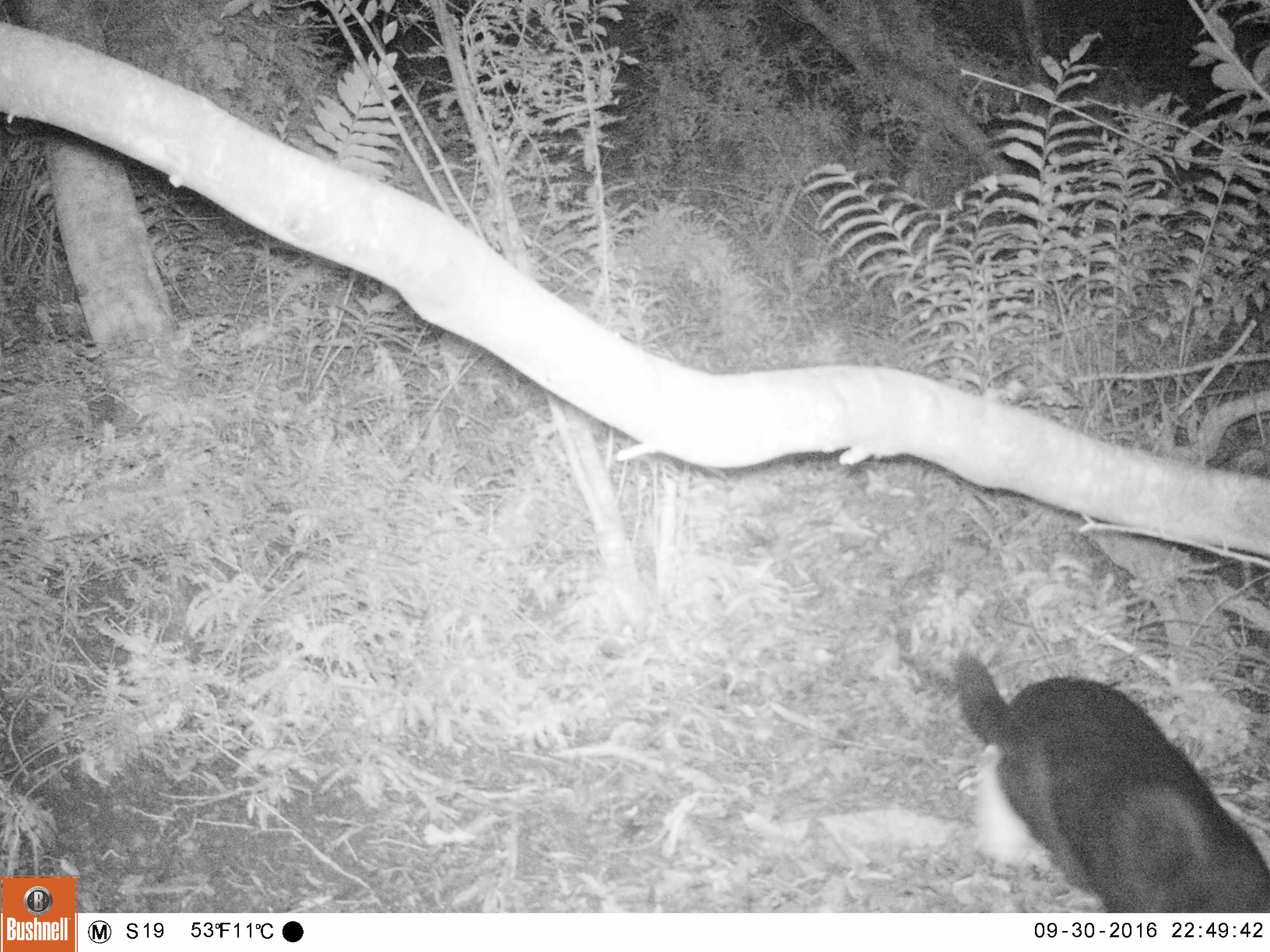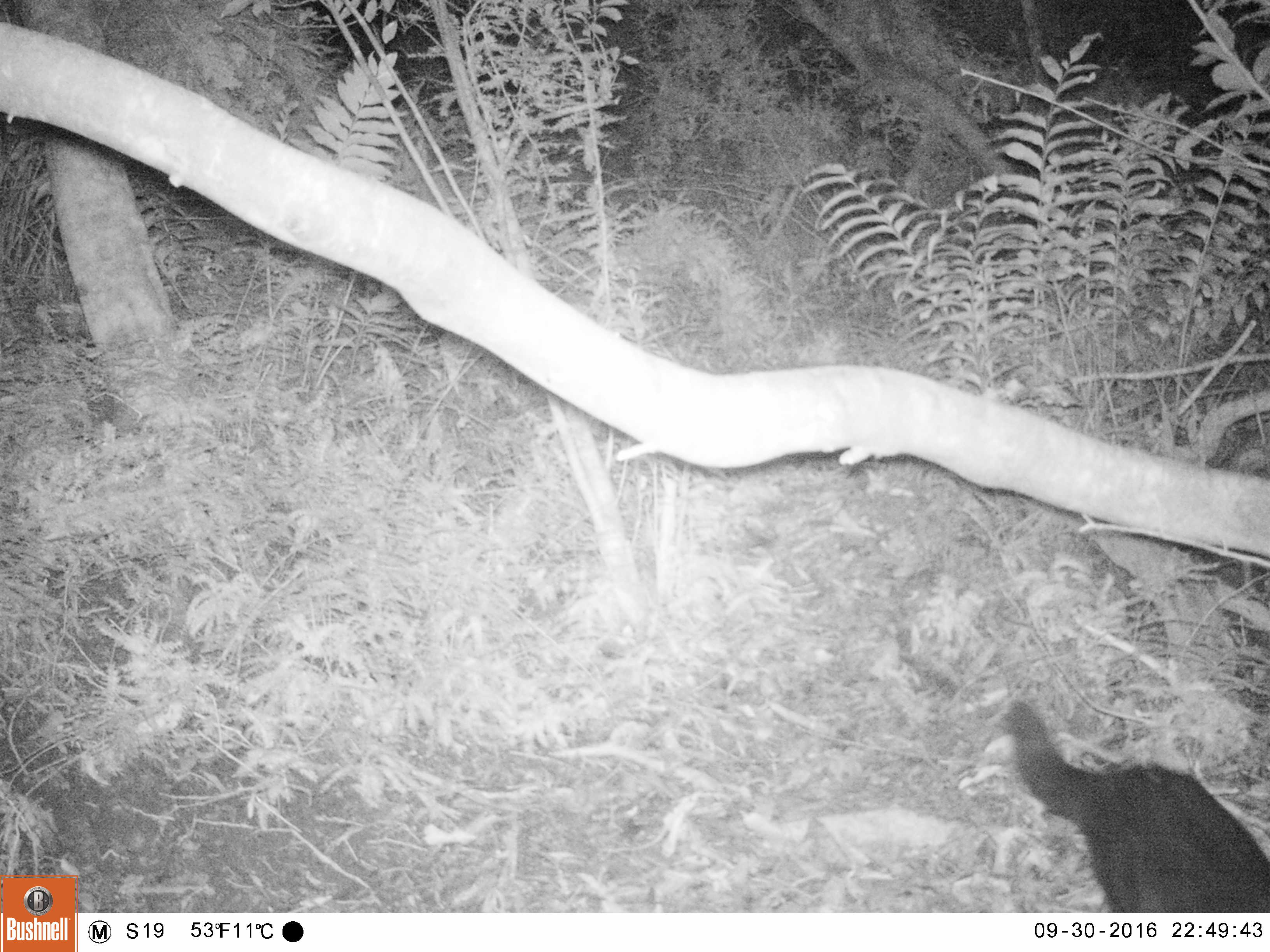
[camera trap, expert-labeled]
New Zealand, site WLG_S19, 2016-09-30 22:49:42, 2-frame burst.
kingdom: Animalia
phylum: Chordata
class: Mammalia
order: Carnivora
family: Felidae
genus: Felis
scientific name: Felis catus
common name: domestic cat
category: cat